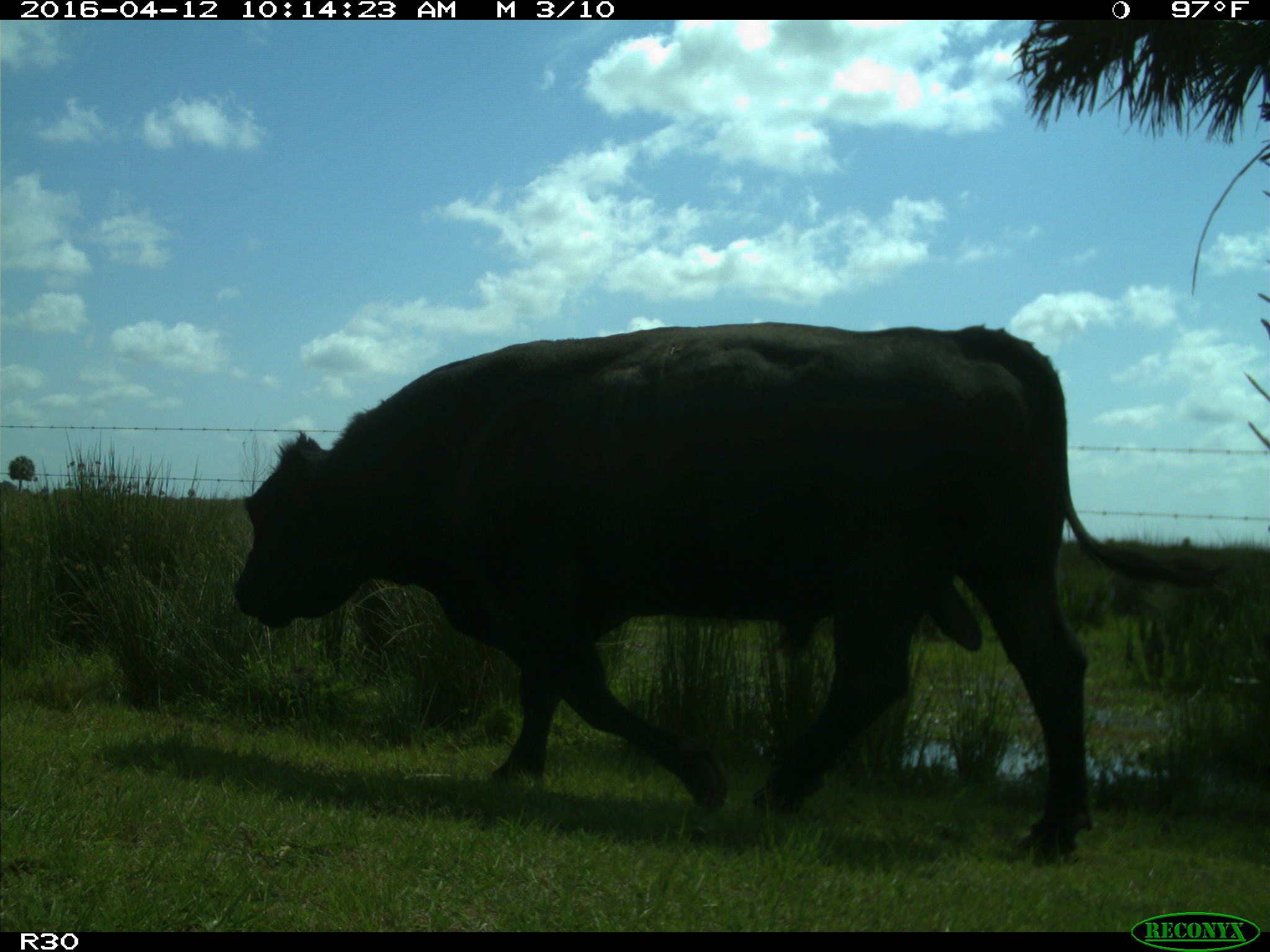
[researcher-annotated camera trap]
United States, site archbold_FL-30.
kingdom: Animalia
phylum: Chordata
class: Mammalia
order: Artiodactyla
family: Bovidae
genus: Bos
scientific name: Bos taurus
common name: domestic cow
Bos taurus (domestic cow).